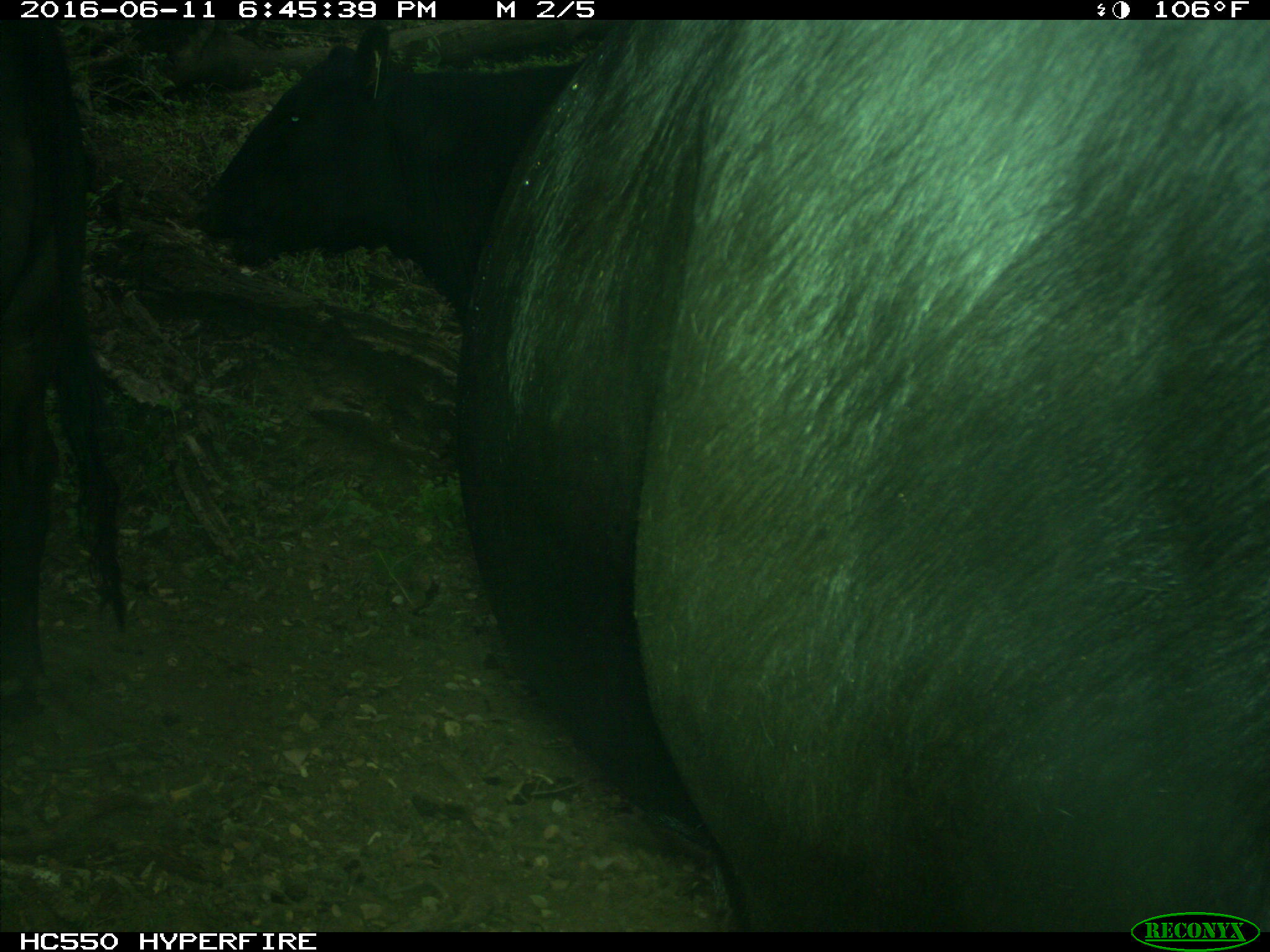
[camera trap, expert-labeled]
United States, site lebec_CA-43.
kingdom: Animalia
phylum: Chordata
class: Mammalia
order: Artiodactyla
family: Bovidae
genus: Bos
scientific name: Bos taurus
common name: domestic cow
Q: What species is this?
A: Bos taurus (domestic cow).